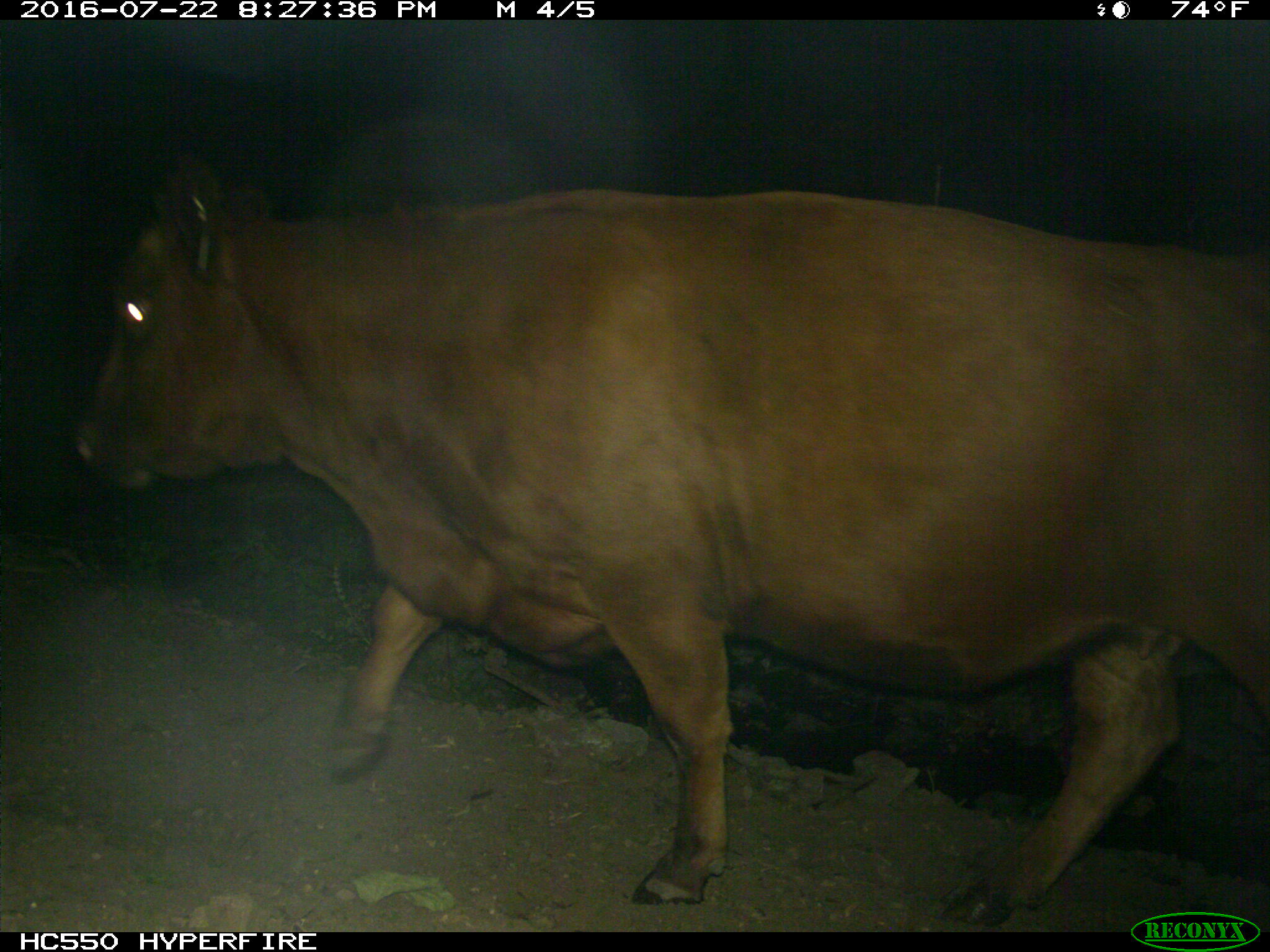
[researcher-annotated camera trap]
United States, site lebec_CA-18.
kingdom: Animalia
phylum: Chordata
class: Mammalia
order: Artiodactyla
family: Bovidae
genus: Bos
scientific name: Bos taurus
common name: domestic cow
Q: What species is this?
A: Bos taurus (domestic cow).